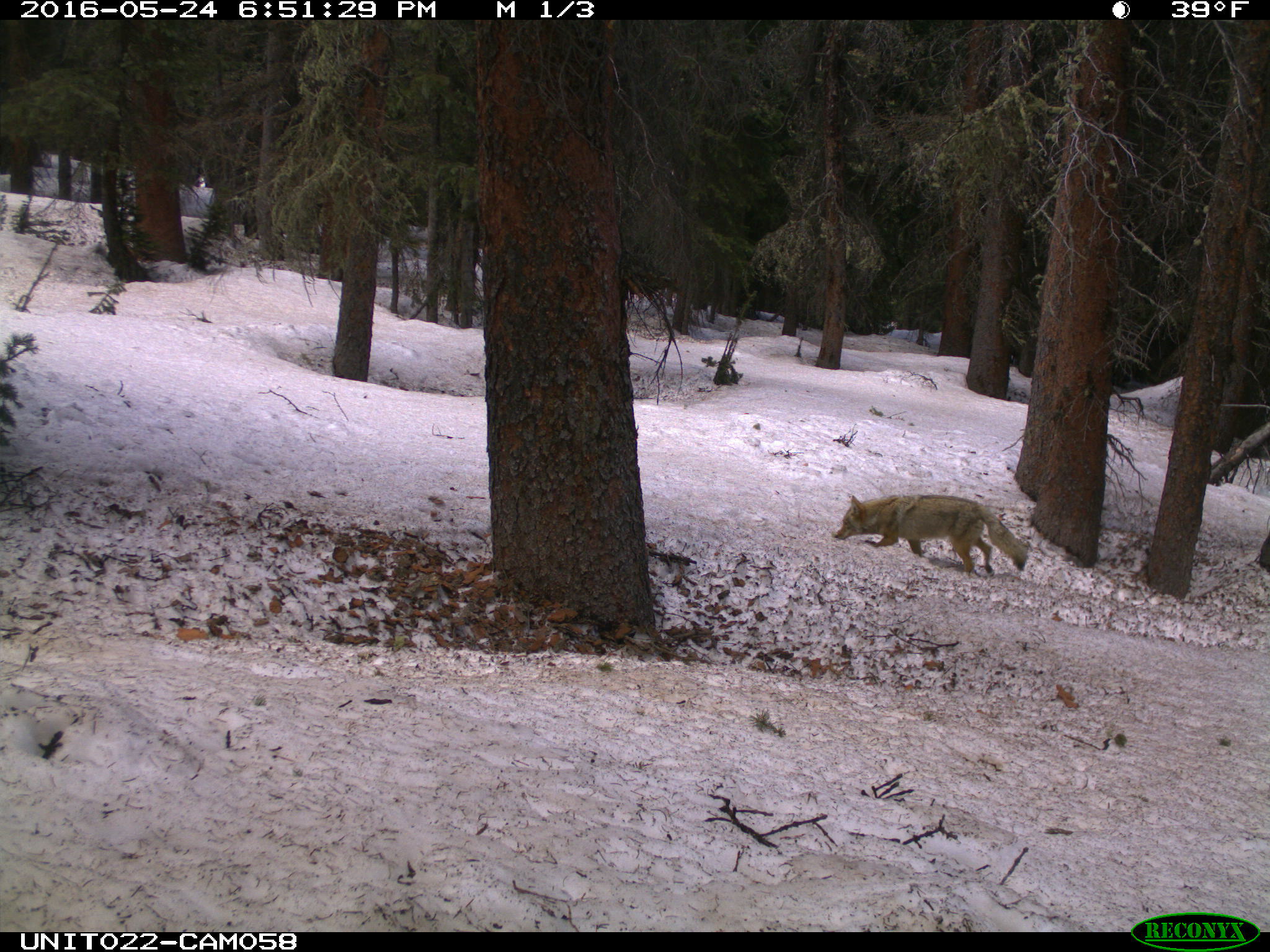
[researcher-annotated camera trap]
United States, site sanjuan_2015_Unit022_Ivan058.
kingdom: Animalia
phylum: Chordata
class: Mammalia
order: Carnivora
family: Canidae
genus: Canis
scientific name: Canis latrans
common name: coyote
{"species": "Canis latrans (coyote)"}